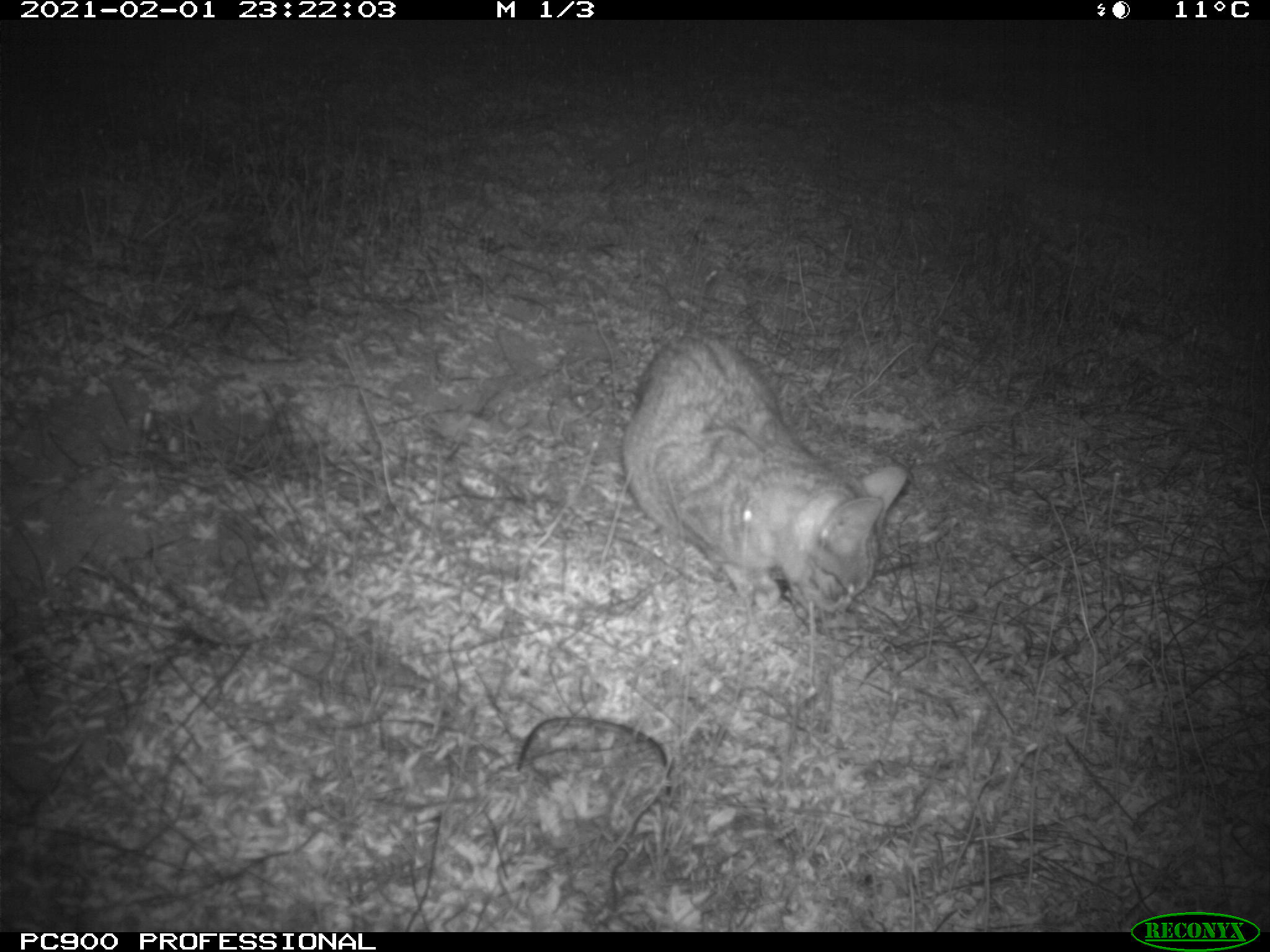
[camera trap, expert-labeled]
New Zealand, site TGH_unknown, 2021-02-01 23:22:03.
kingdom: Animalia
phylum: Chordata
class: Mammalia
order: Carnivora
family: Felidae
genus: Felis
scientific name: Felis catus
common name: domestic cat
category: cat